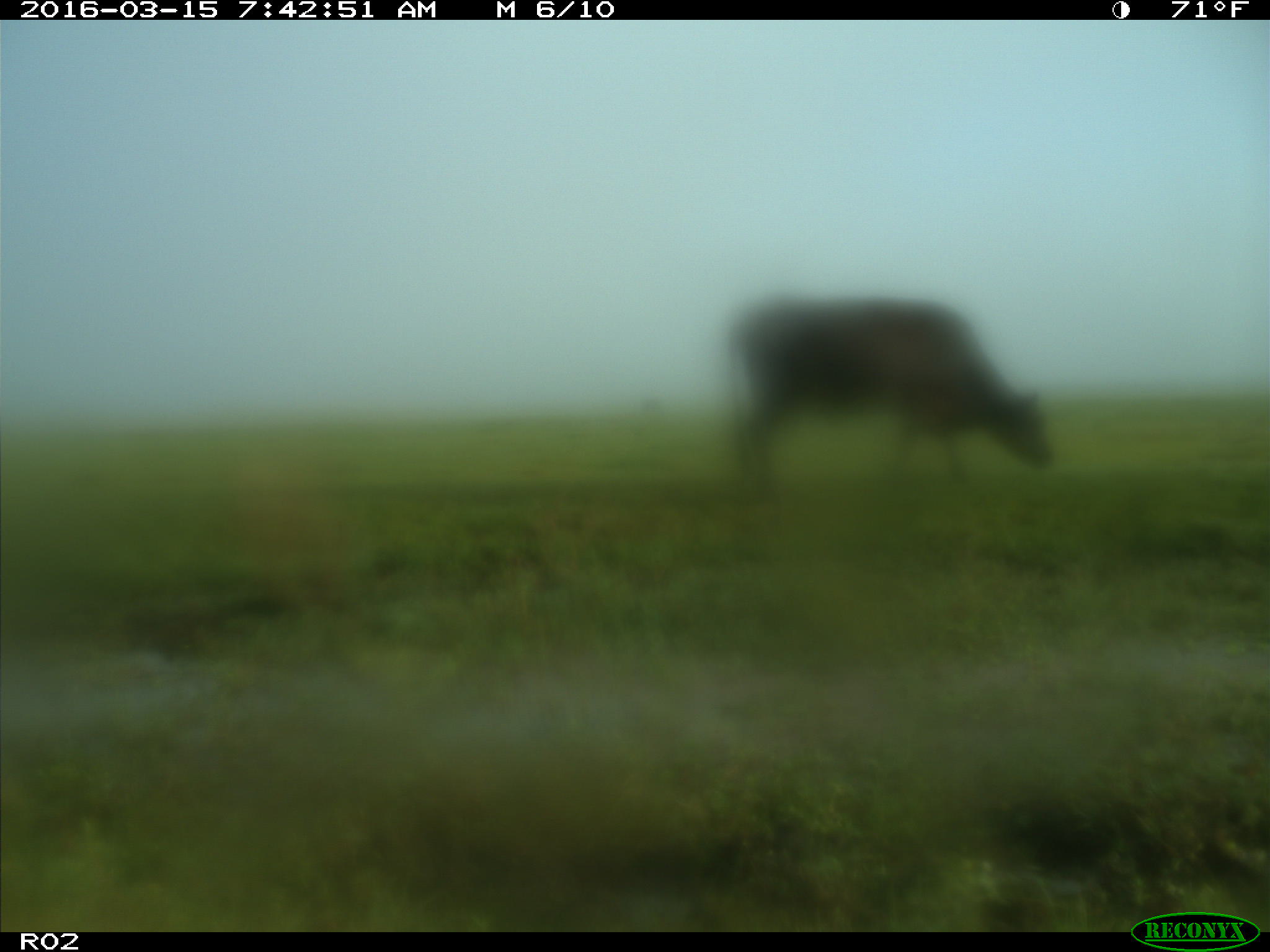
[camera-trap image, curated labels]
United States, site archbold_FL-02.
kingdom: Animalia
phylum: Chordata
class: Mammalia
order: Artiodactyla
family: Bovidae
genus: Bos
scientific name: Bos taurus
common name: domestic cow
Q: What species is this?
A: Bos taurus (domestic cow).